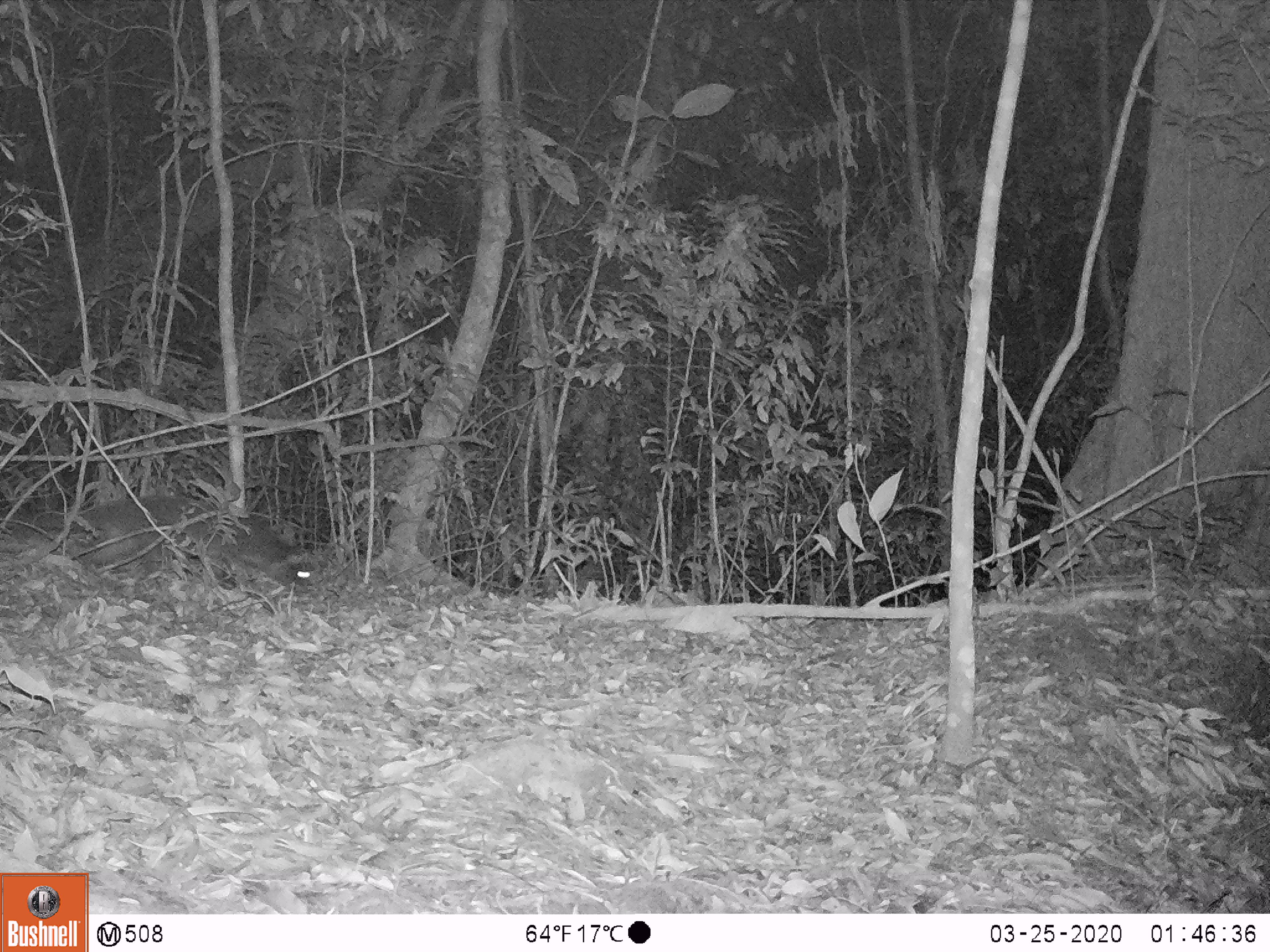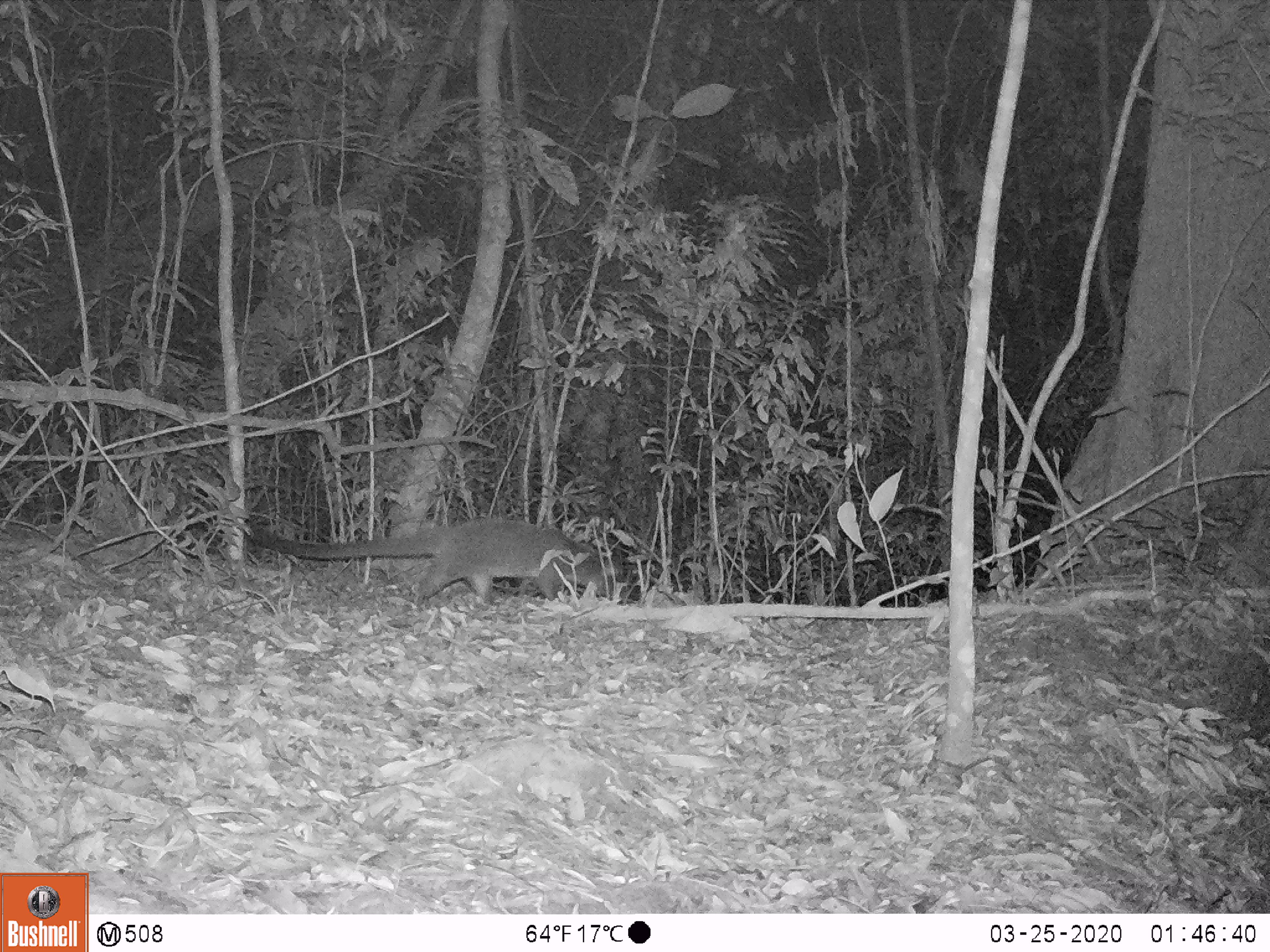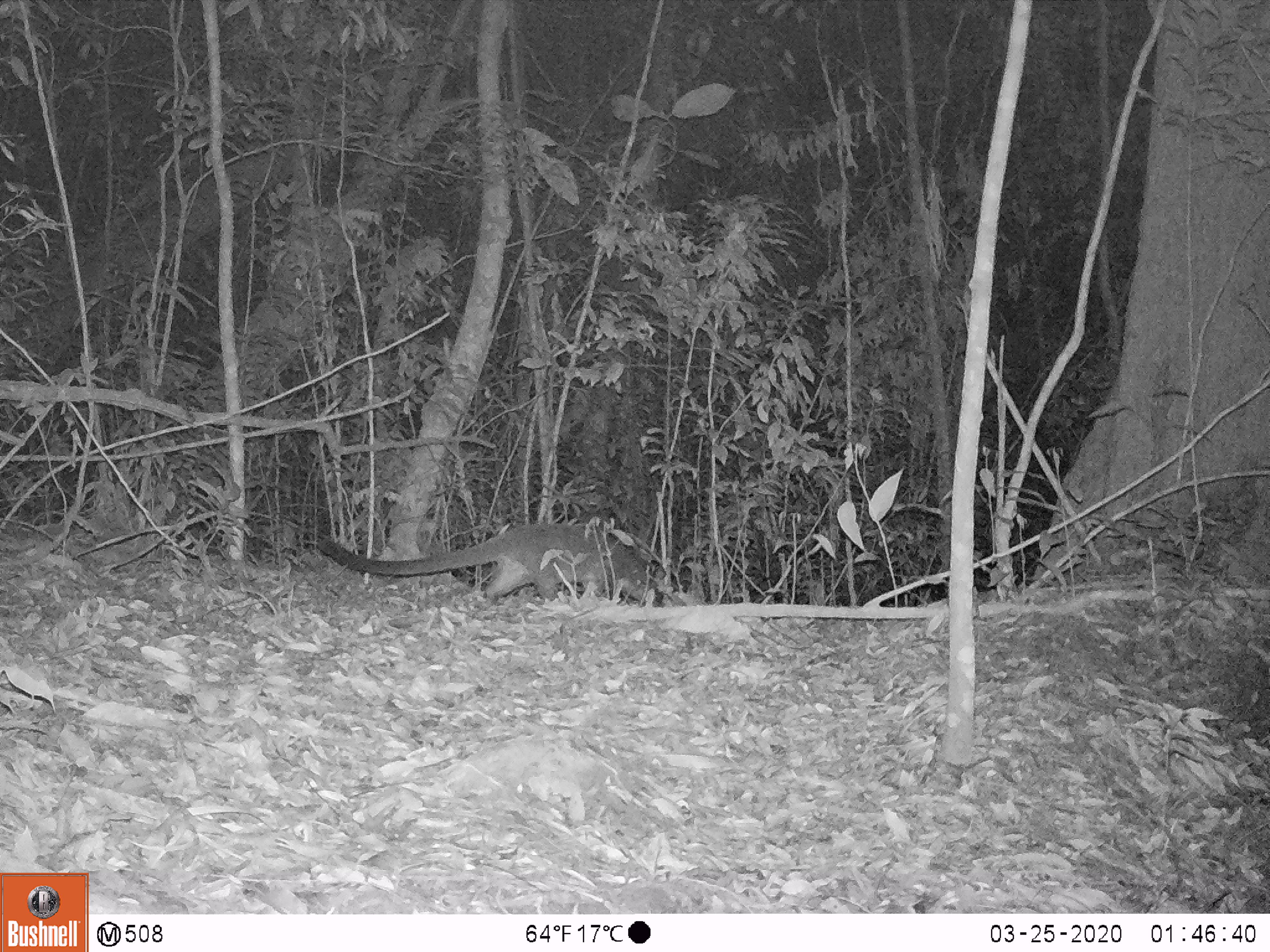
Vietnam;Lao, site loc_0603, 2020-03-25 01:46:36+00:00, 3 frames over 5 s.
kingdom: Animalia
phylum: Chordata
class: Mammalia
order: Carnivora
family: Viverridae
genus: Paguma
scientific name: Paguma larvata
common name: masked palm civet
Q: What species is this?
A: Masked palm civet (Paguma larvata).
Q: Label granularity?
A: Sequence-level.